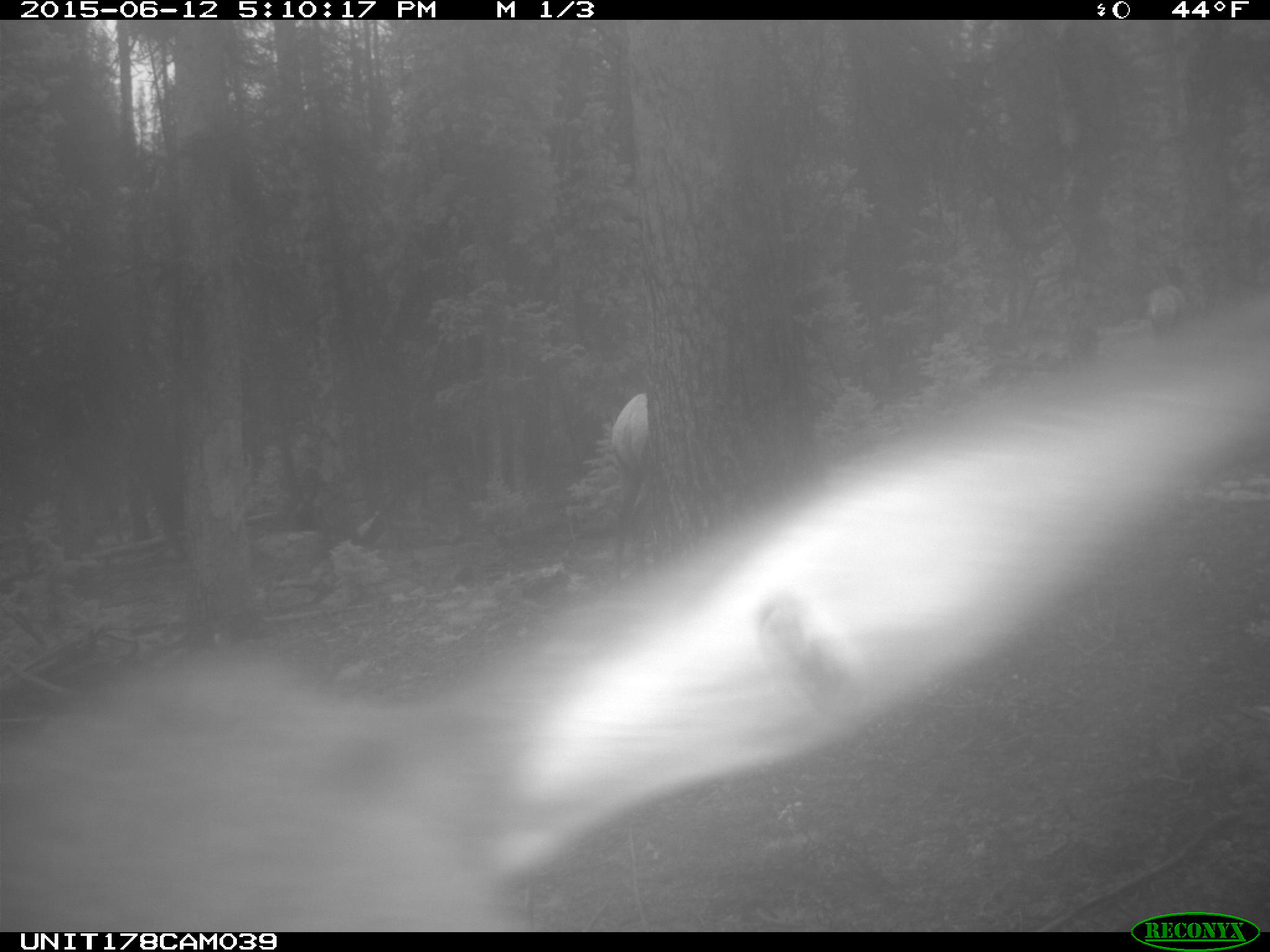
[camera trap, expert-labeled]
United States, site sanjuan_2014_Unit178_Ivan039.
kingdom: Animalia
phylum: Chordata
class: Mammalia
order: Artiodactyla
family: Cervidae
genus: Cervus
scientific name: Cervus elaphus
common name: red deer